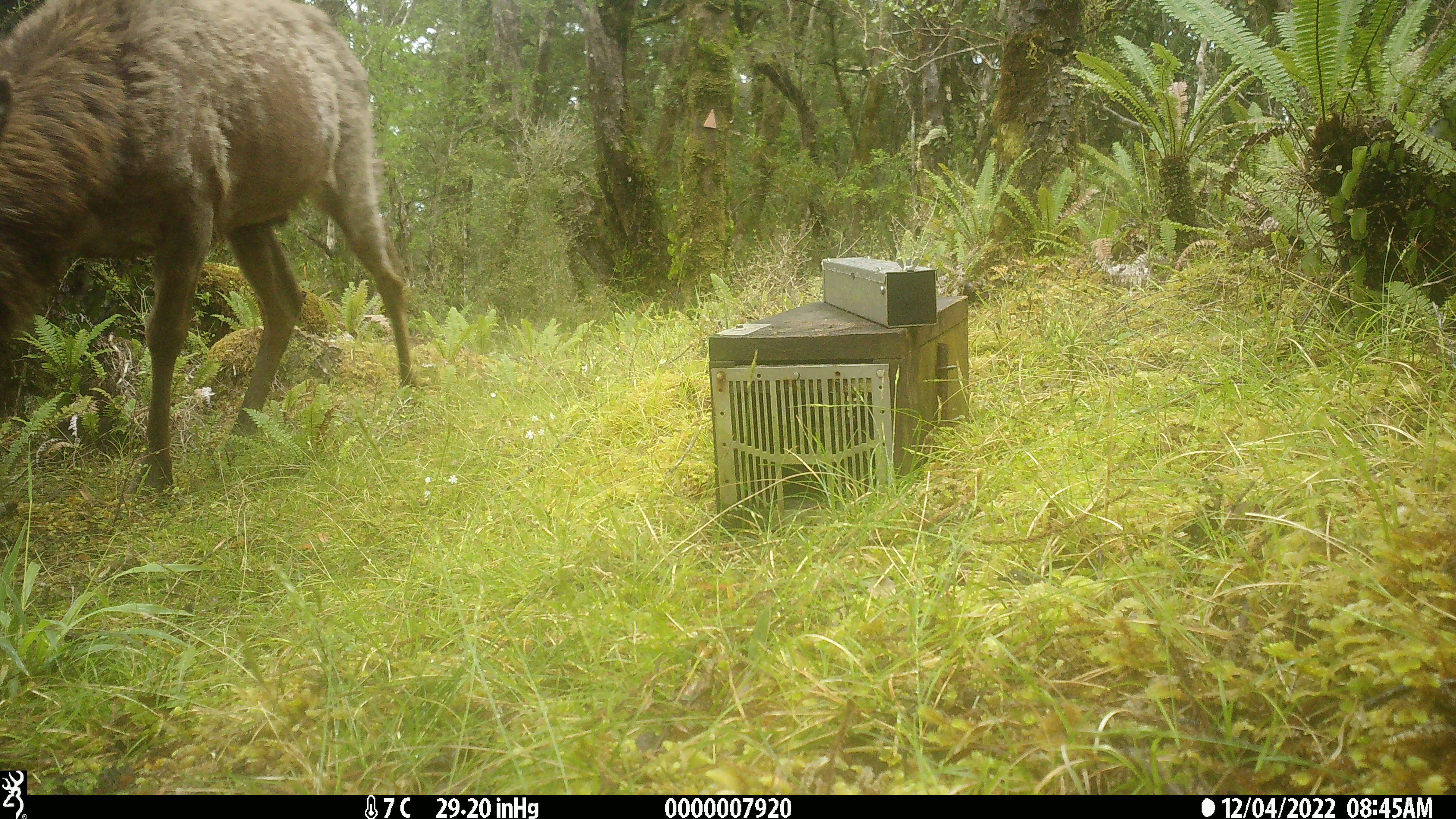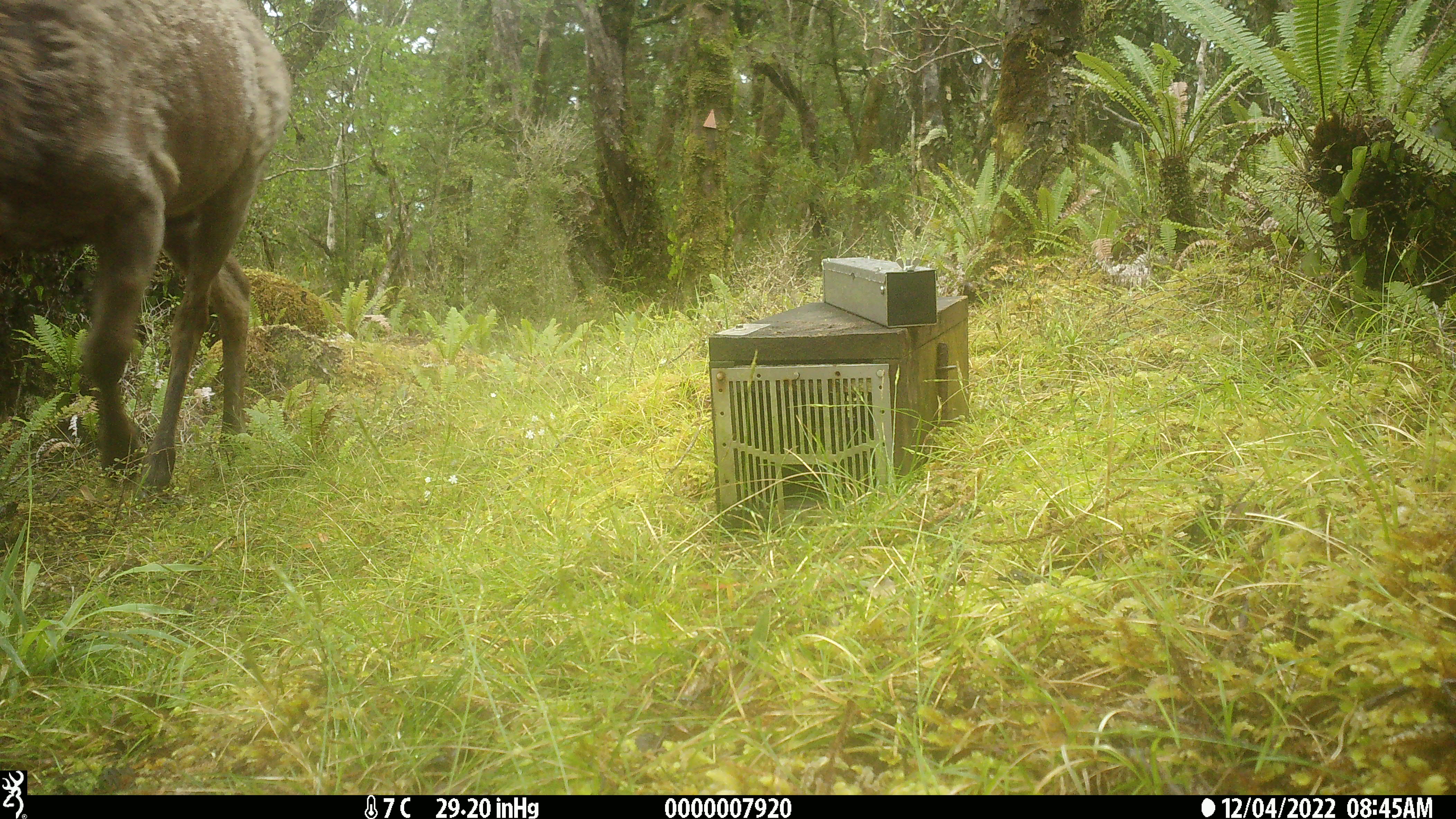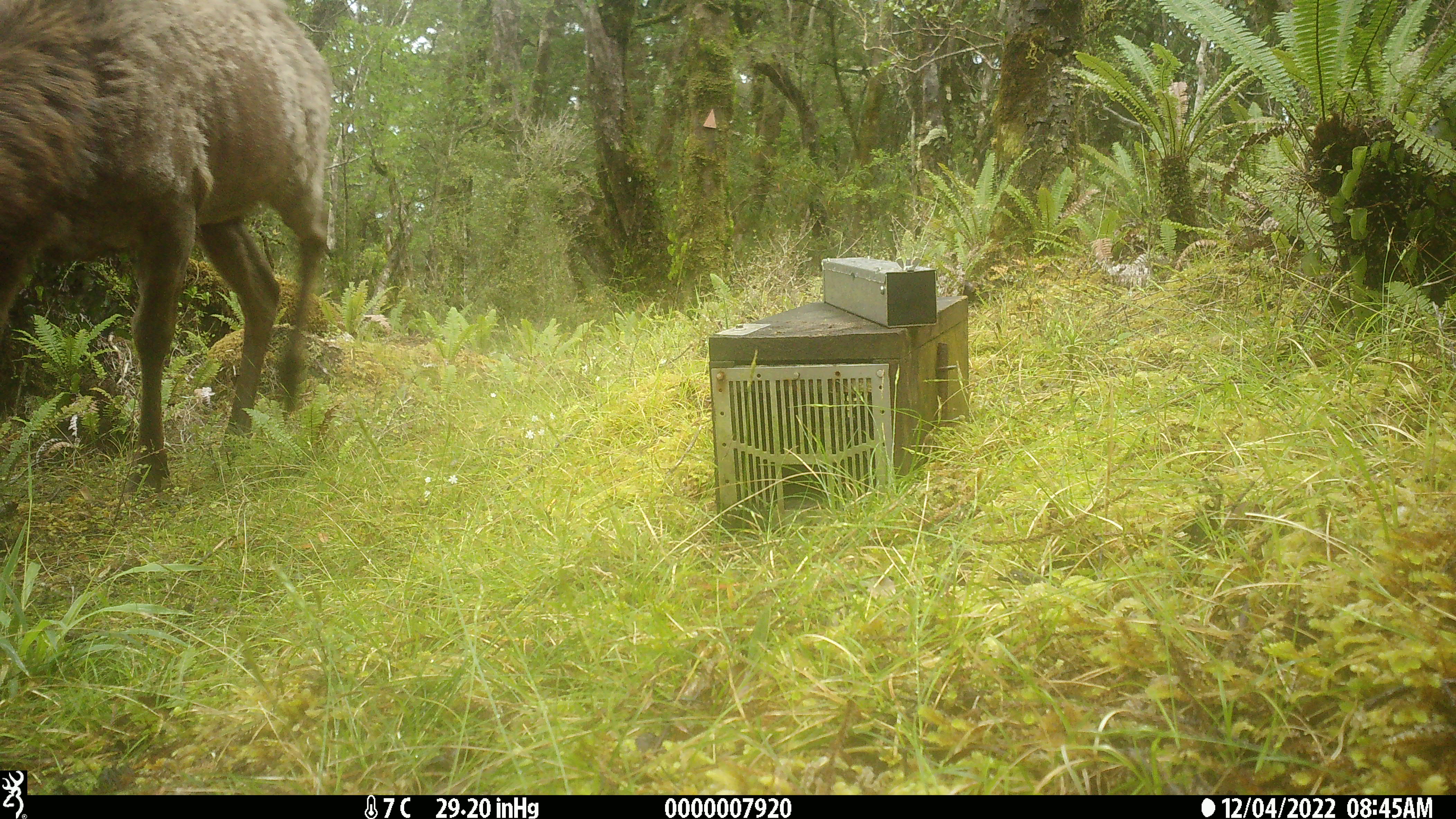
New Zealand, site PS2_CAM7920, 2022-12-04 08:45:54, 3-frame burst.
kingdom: Animalia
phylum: Chordata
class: Mammalia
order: Artiodactyla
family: Cervidae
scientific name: Cervidae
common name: deer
Deer (Cervidae).